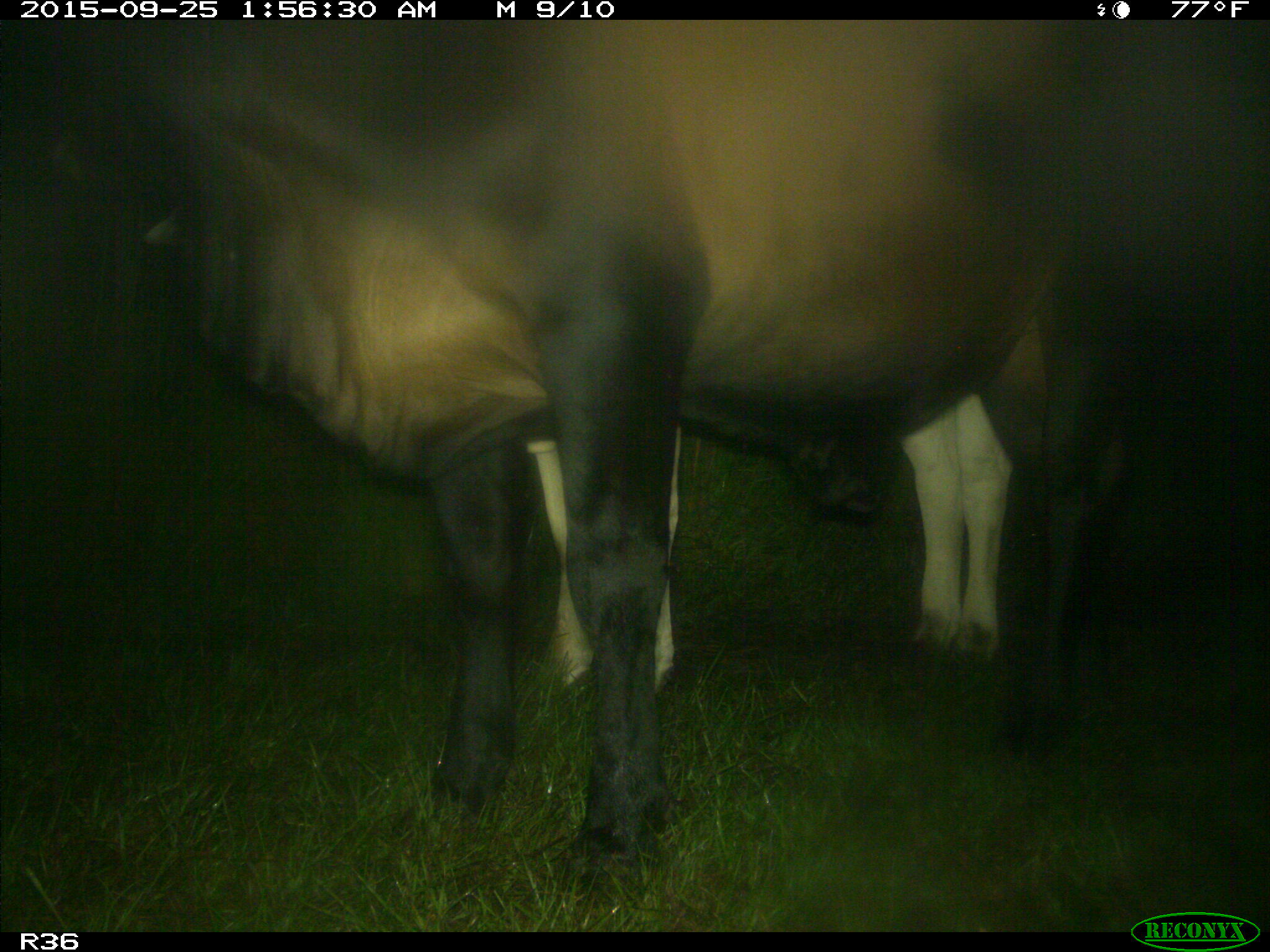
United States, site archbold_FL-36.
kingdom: Animalia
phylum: Chordata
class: Mammalia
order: Artiodactyla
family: Bovidae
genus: Bos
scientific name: Bos taurus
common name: domestic cow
Bos taurus (domestic cow).